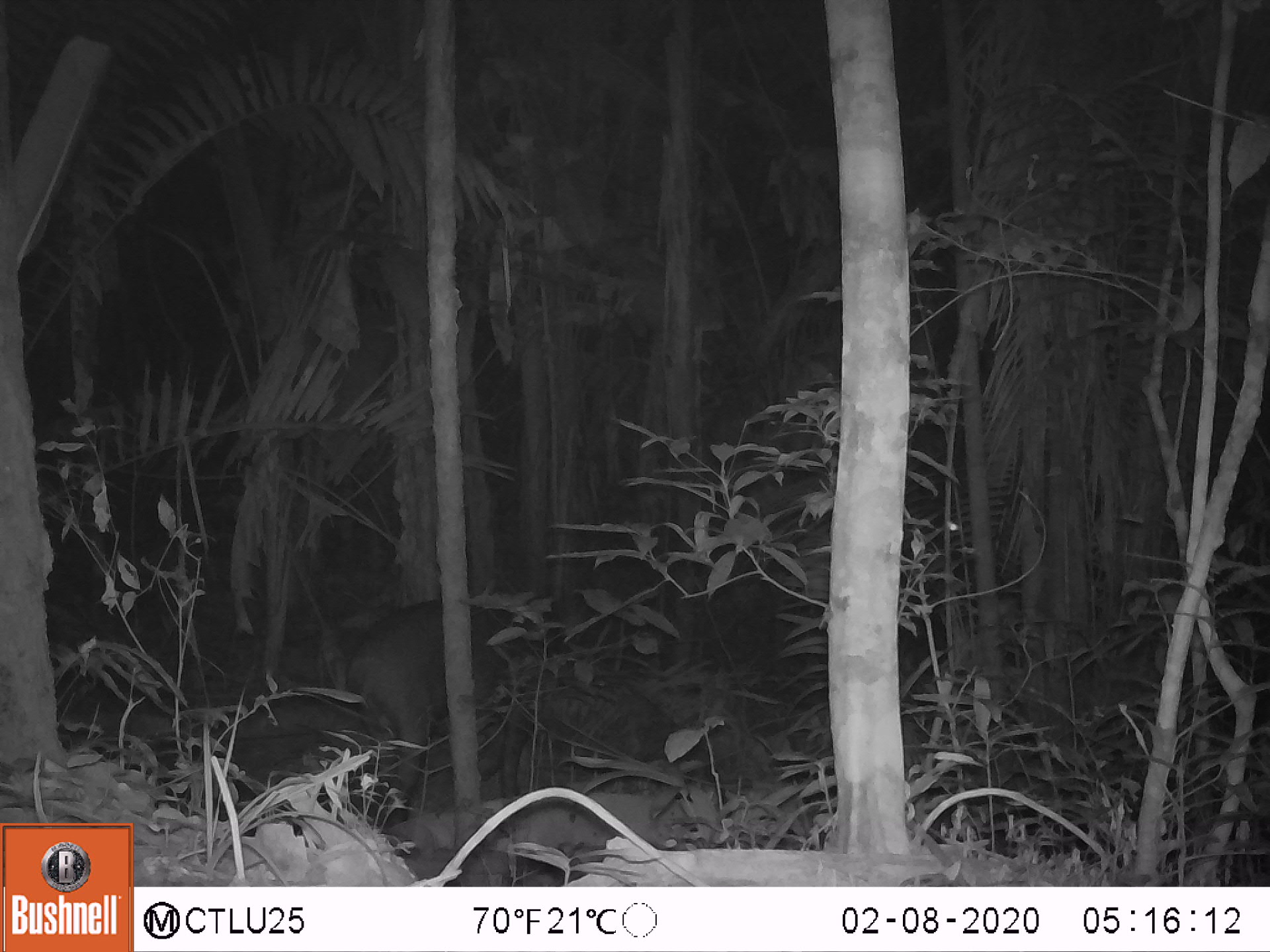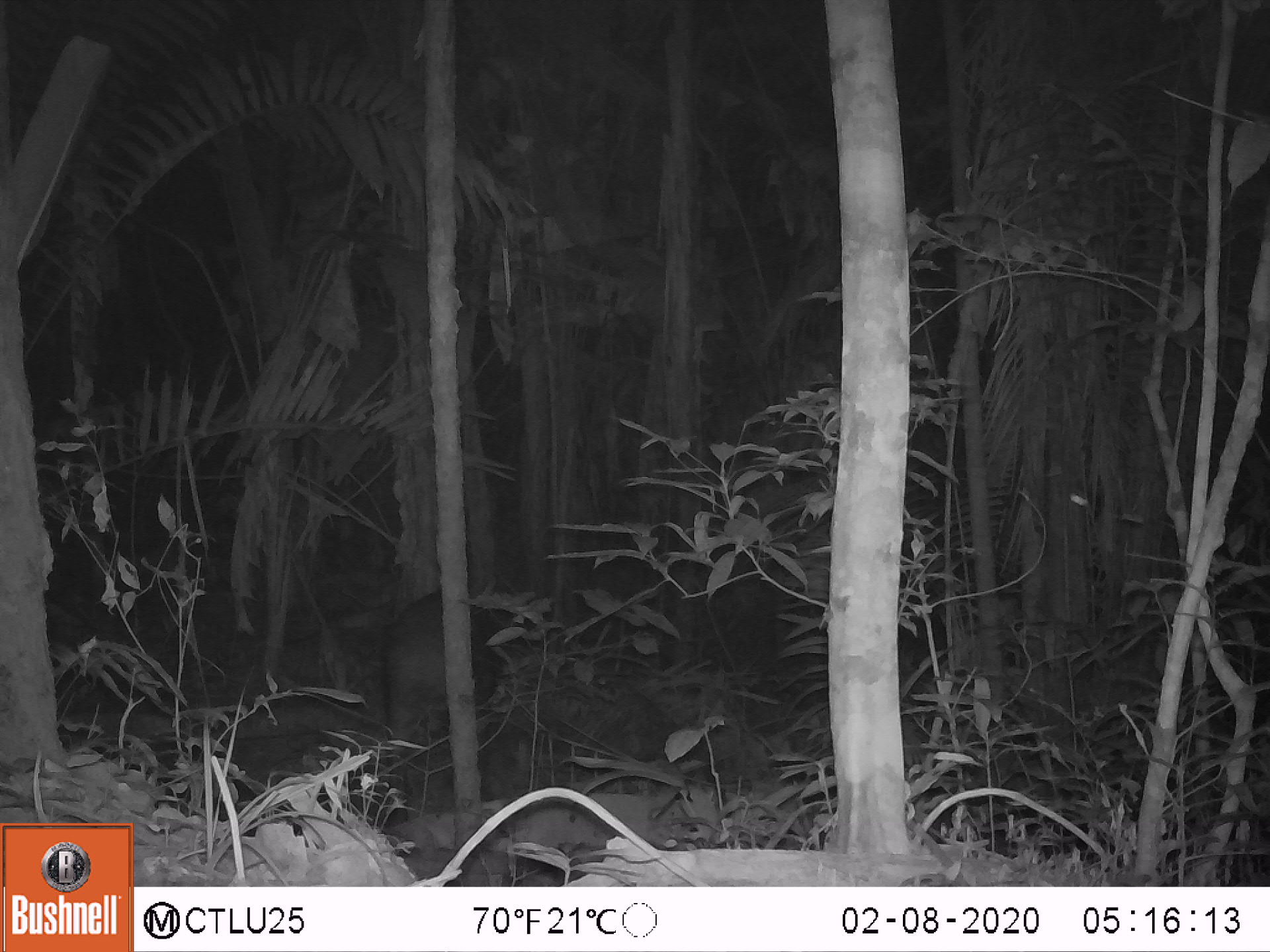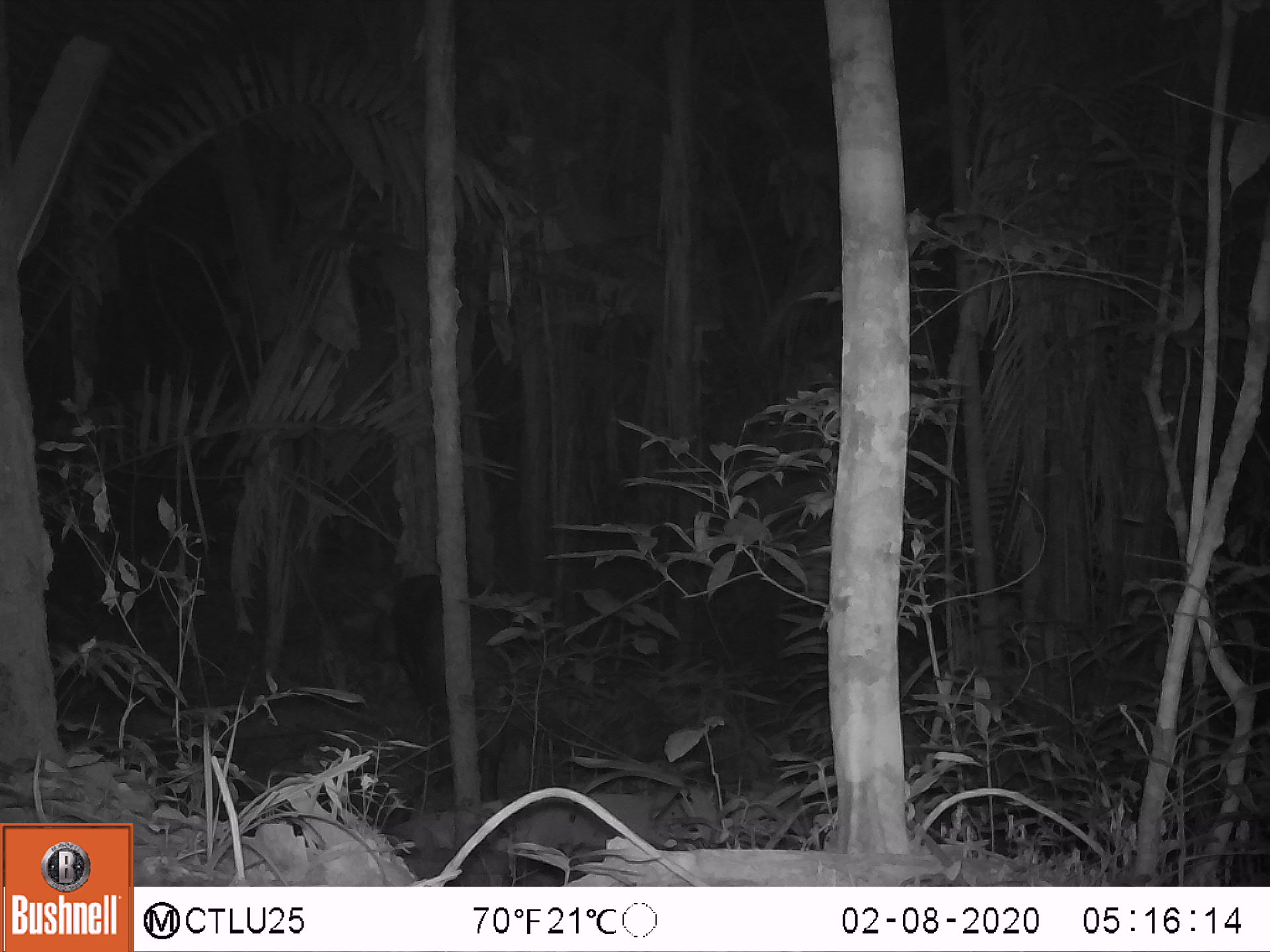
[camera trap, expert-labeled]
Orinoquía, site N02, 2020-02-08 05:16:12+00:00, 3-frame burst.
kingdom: Animalia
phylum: Chordata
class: Mammalia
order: Perissodactyla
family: Tapiridae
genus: Tapirus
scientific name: Tapirus terrestris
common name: lowland tapir